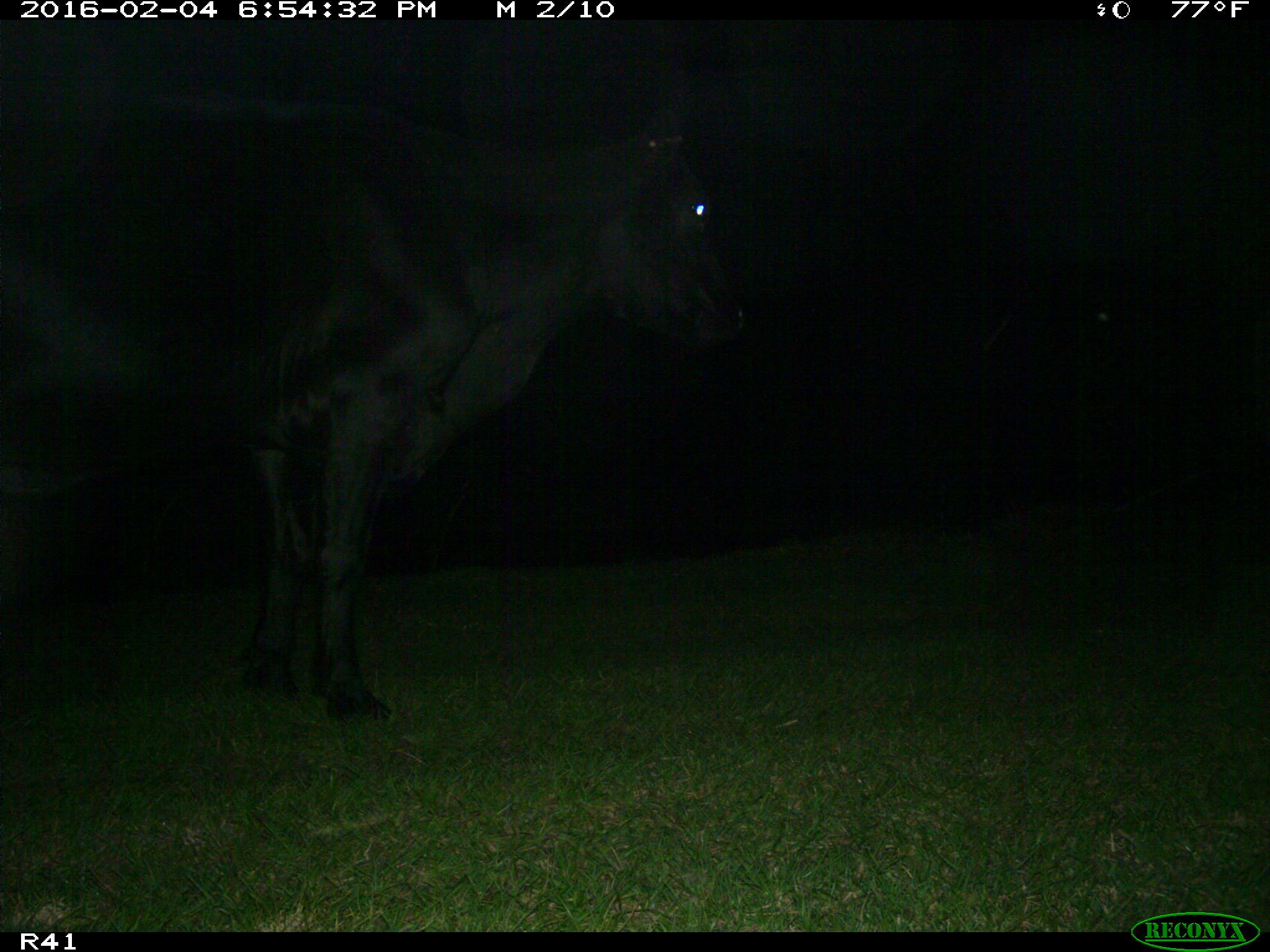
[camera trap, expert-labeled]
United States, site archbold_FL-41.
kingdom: Animalia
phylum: Chordata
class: Mammalia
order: Artiodactyla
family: Bovidae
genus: Bos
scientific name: Bos taurus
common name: domestic cow